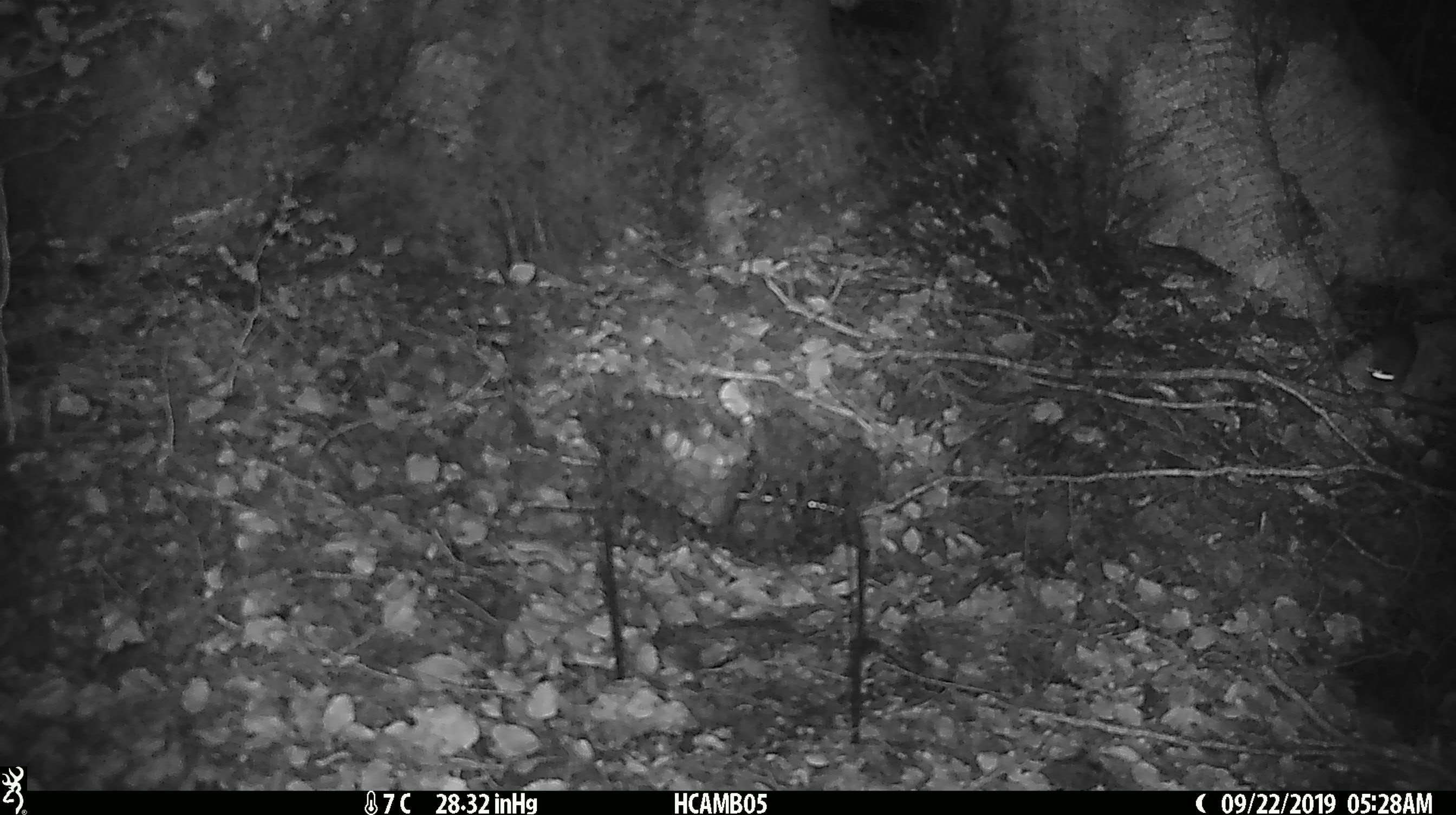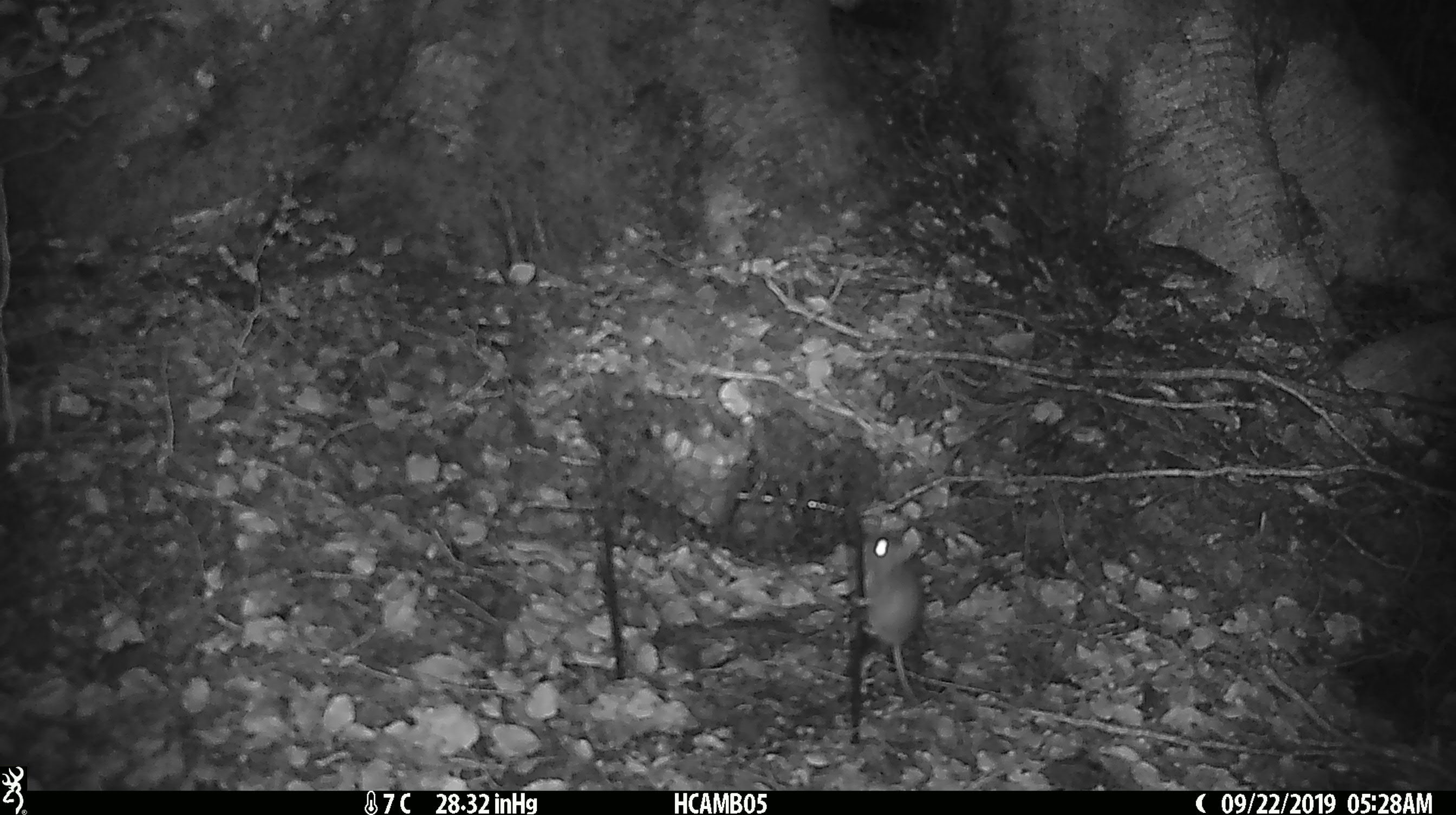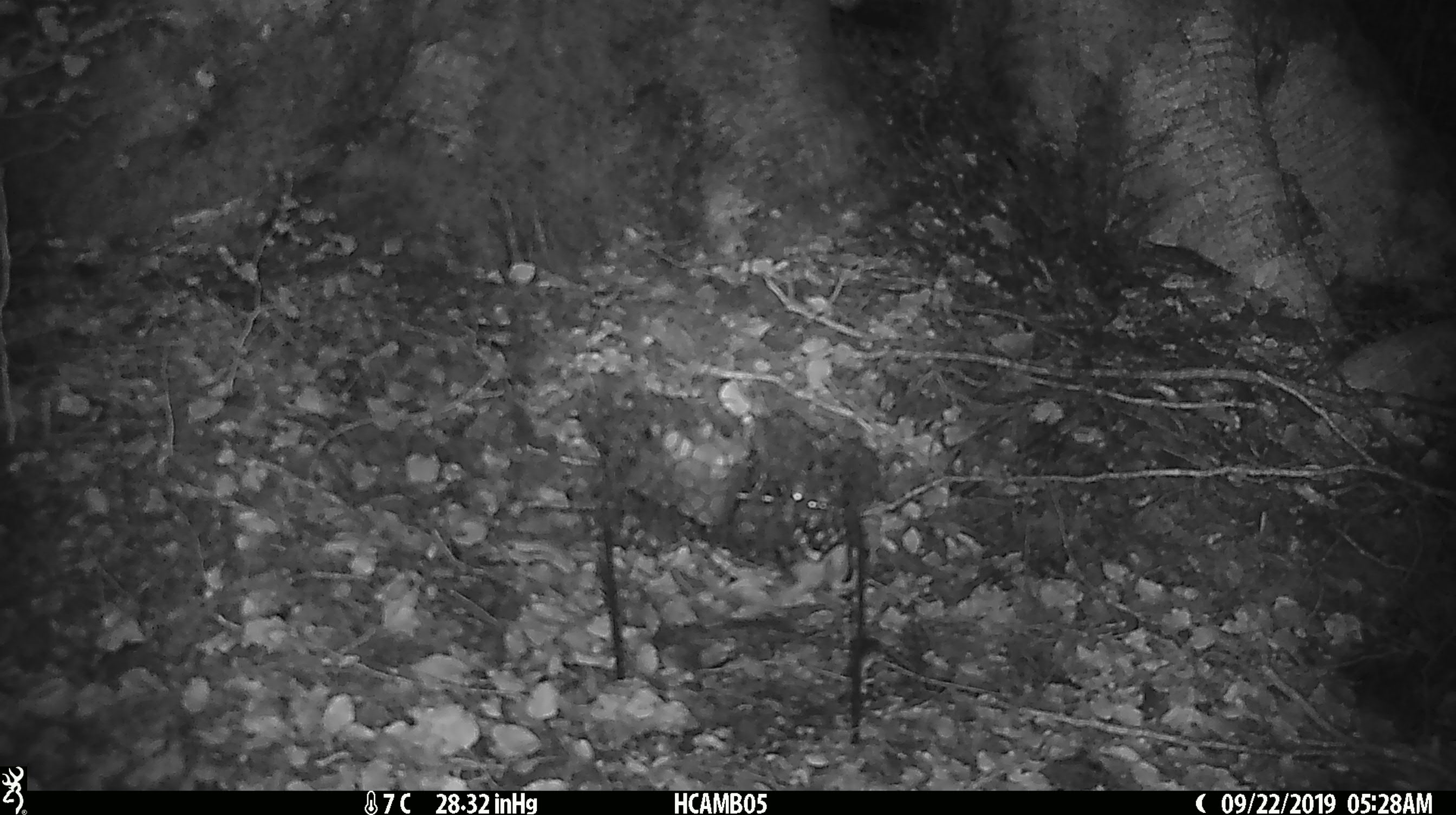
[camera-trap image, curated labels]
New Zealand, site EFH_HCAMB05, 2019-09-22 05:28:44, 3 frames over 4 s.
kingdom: Animalia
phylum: Chordata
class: Mammalia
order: Rodentia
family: Muridae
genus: Mus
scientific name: Mus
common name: mouse